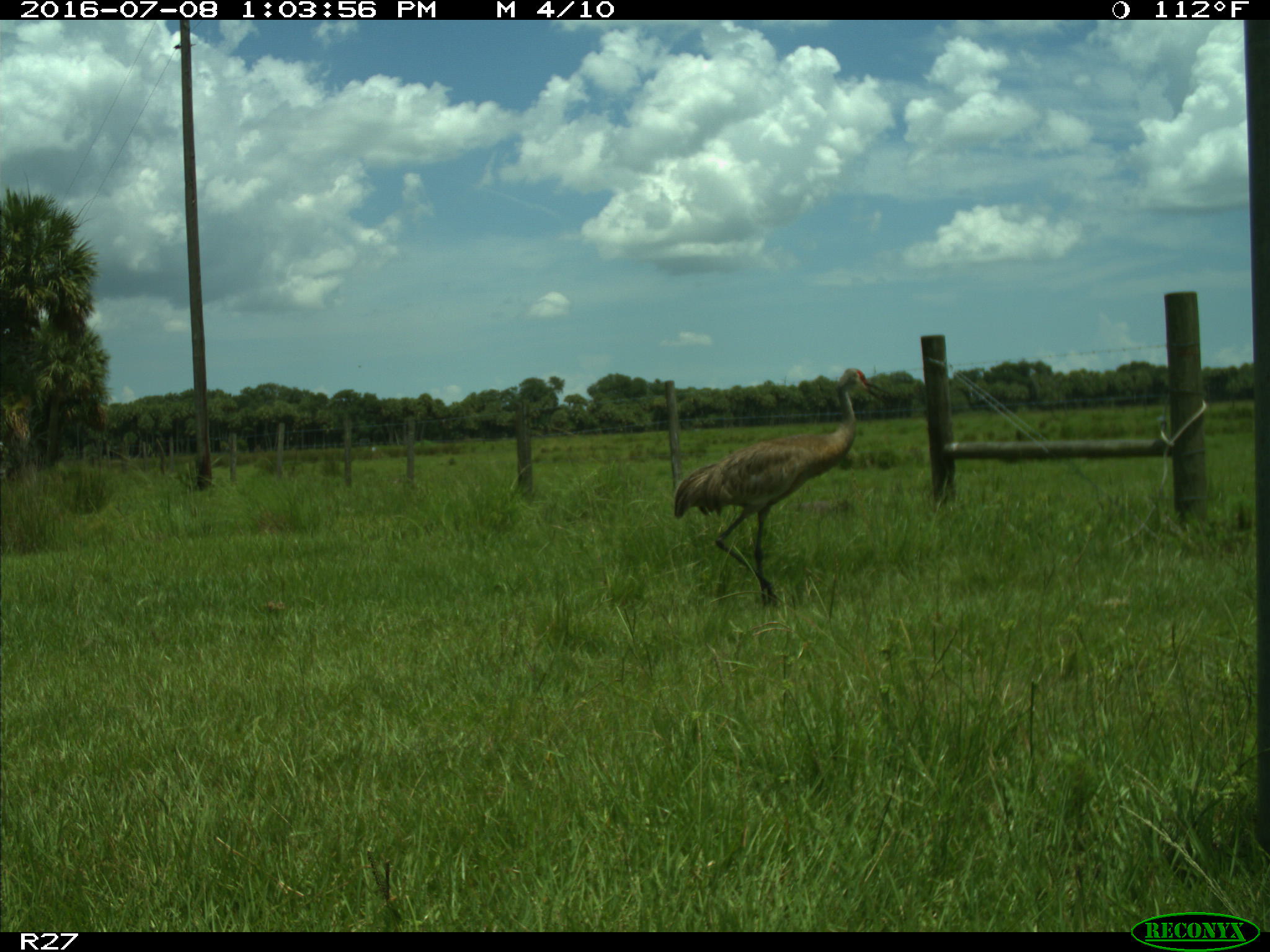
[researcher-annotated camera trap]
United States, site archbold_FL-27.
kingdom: Animalia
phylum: Chordata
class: Aves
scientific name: Aves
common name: birds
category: unidentified bird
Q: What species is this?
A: Unidentified bird (birds) (Aves).